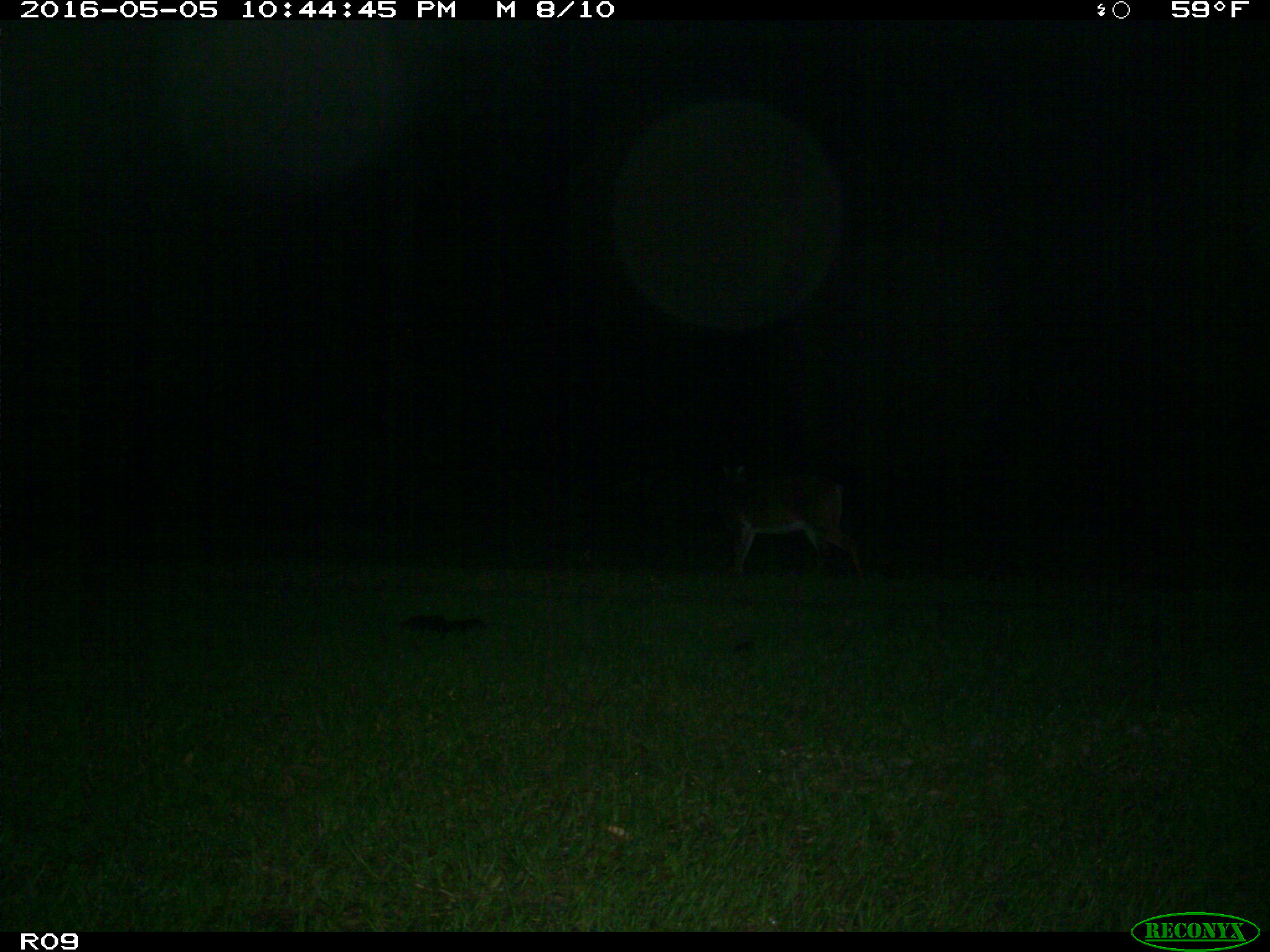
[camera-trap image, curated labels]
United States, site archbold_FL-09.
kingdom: Animalia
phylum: Chordata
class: Mammalia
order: Artiodactyla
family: Cervidae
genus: Odocoileus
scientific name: Odocoileus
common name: deer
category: unidentified deer